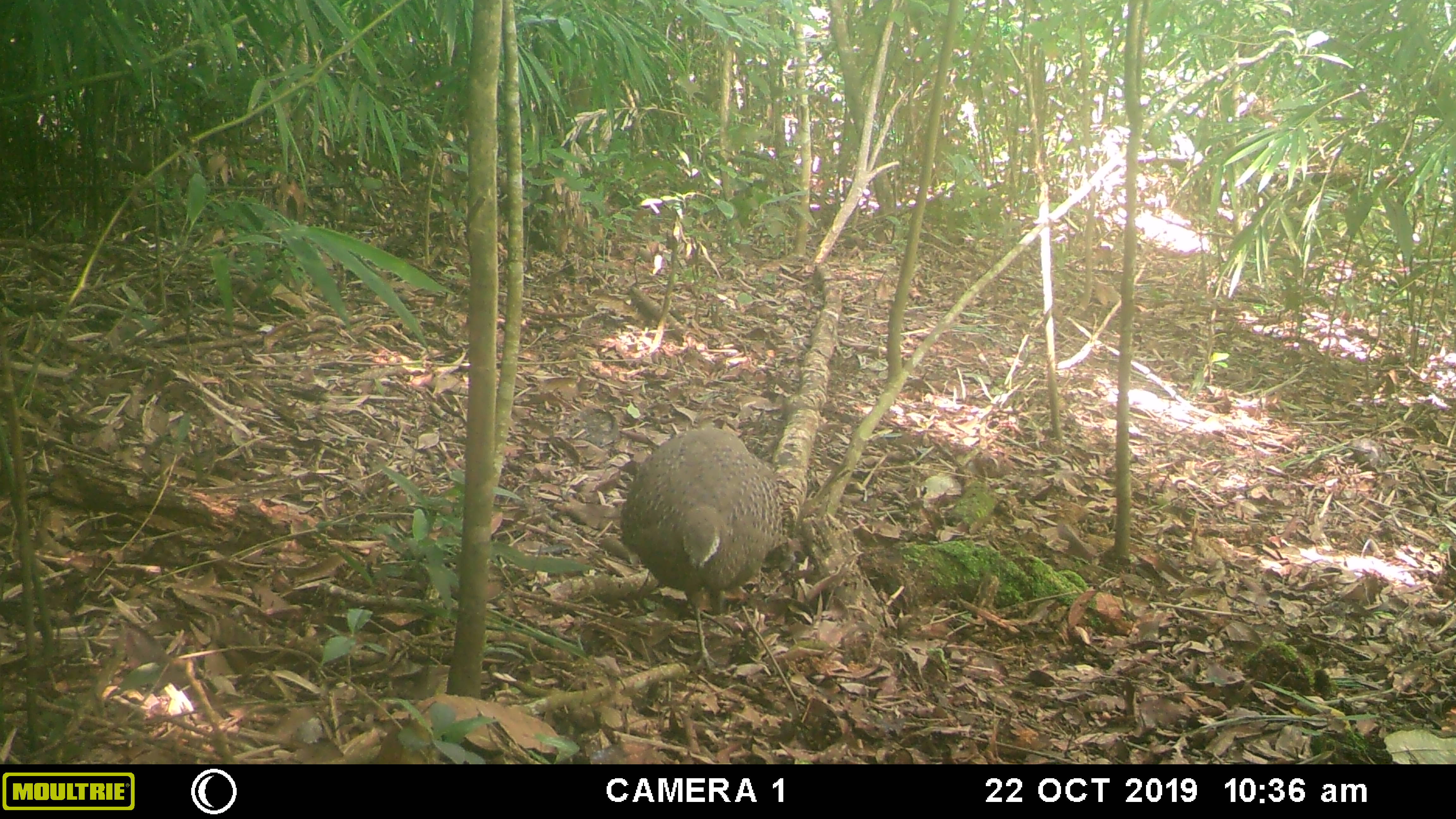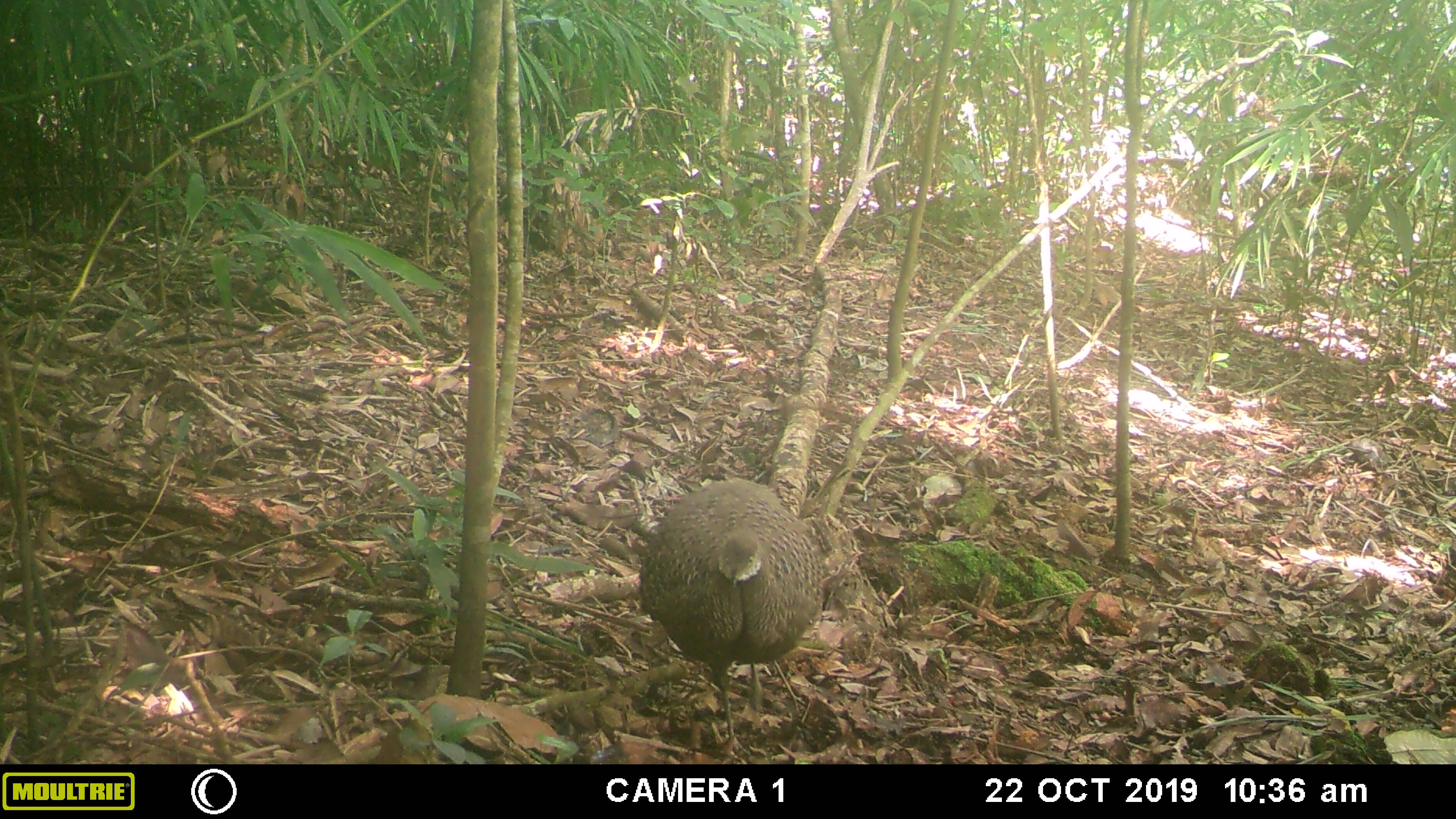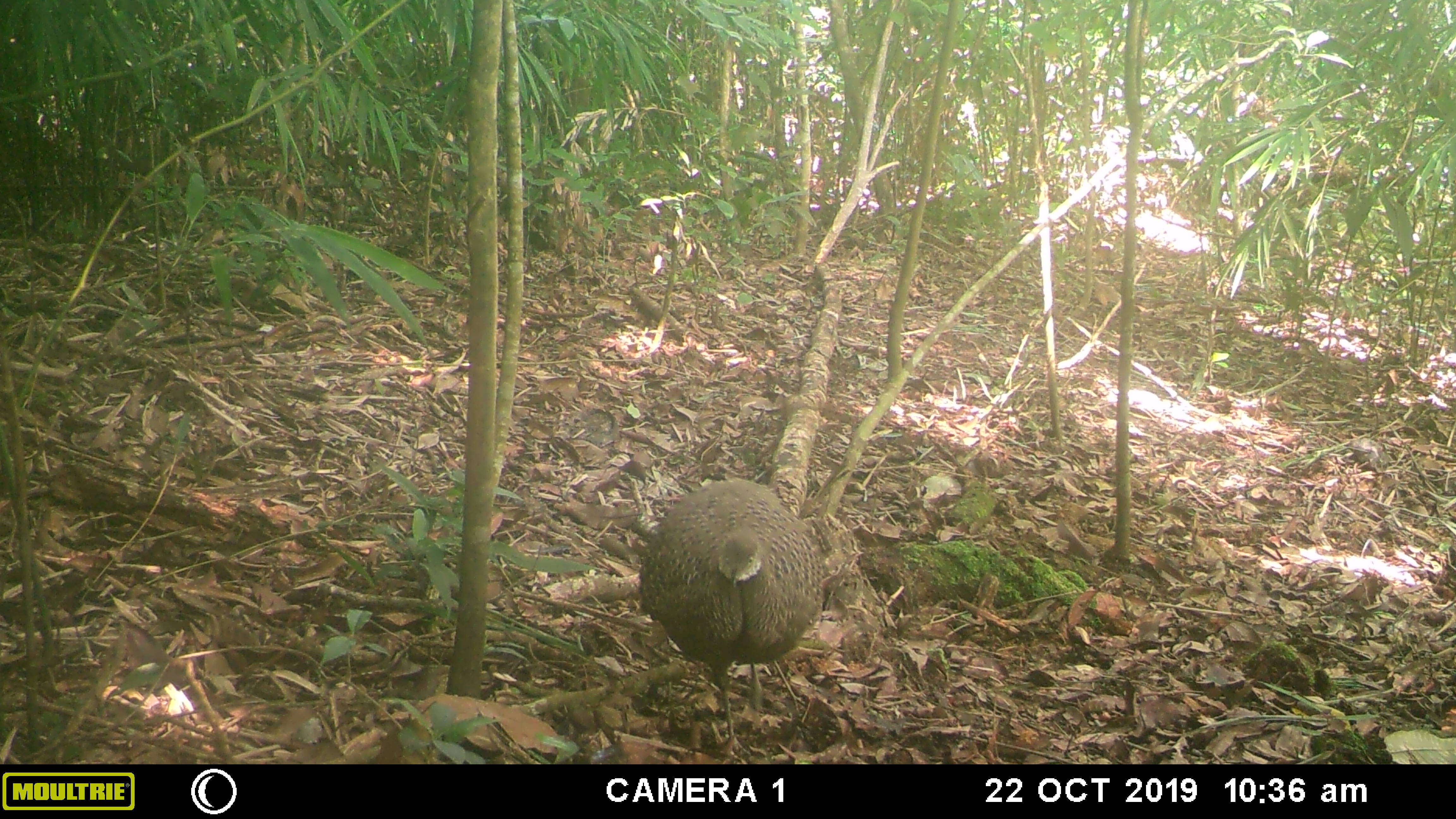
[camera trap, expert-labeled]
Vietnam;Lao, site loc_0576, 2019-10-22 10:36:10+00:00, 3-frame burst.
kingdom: Animalia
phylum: Chordata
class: Mammalia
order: Rodentia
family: Sciuridae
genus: Dremomys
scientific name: Dremomys rufigenis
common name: red-cheeked squirrel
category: red cheeked squirrel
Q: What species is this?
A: Red cheeked squirrel (red-cheeked squirrel) (Dremomys rufigenis).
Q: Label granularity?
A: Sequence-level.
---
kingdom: Animalia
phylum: Chordata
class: Aves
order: Galliformes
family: Phasianidae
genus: Polyplectron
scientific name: Polyplectron bicalcaratum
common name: gray peacock-pheasant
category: grey peacock pheasant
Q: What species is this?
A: Grey peacock pheasant (gray peacock-pheasant) (Polyplectron bicalcaratum).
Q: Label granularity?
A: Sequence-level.